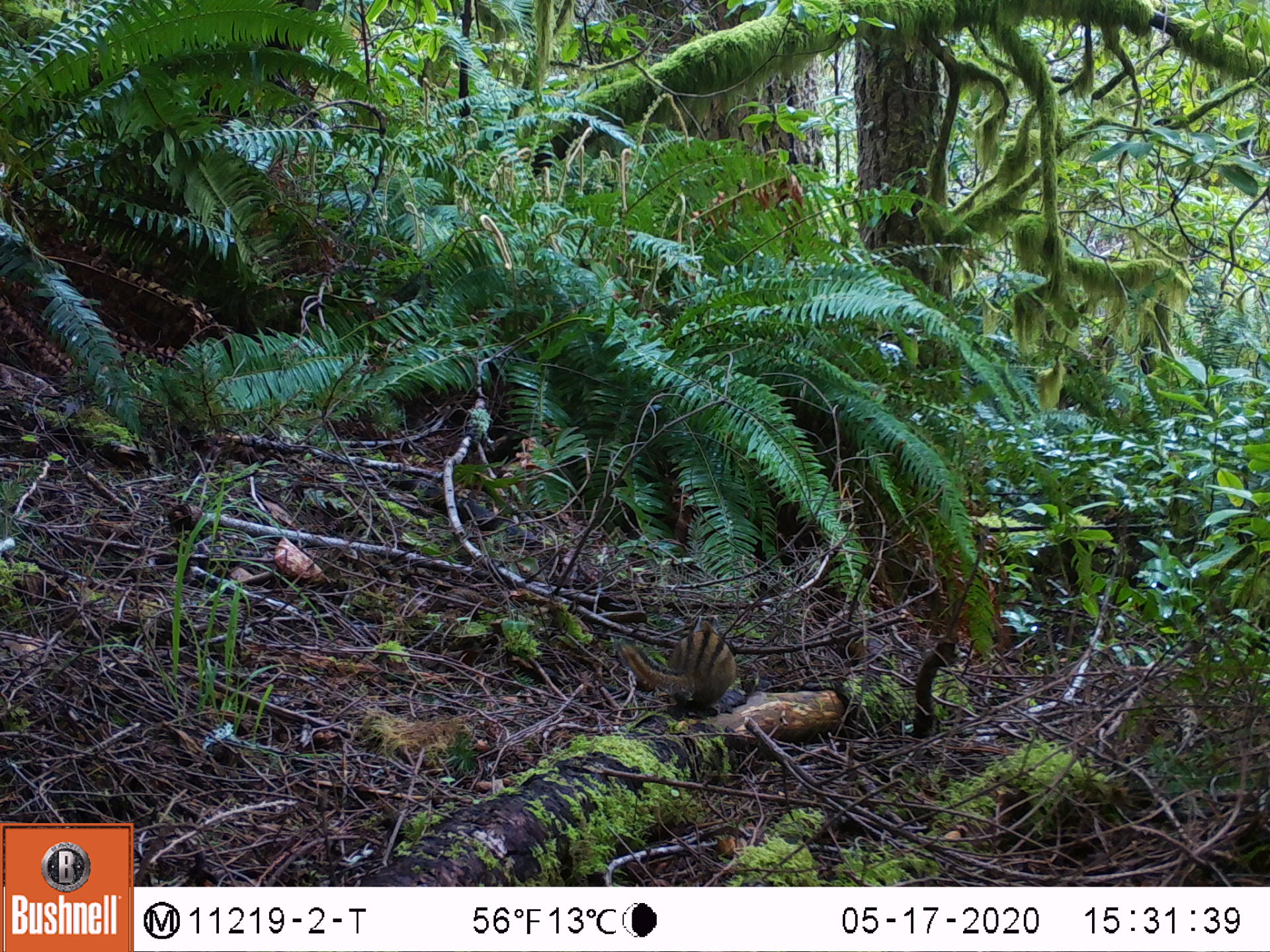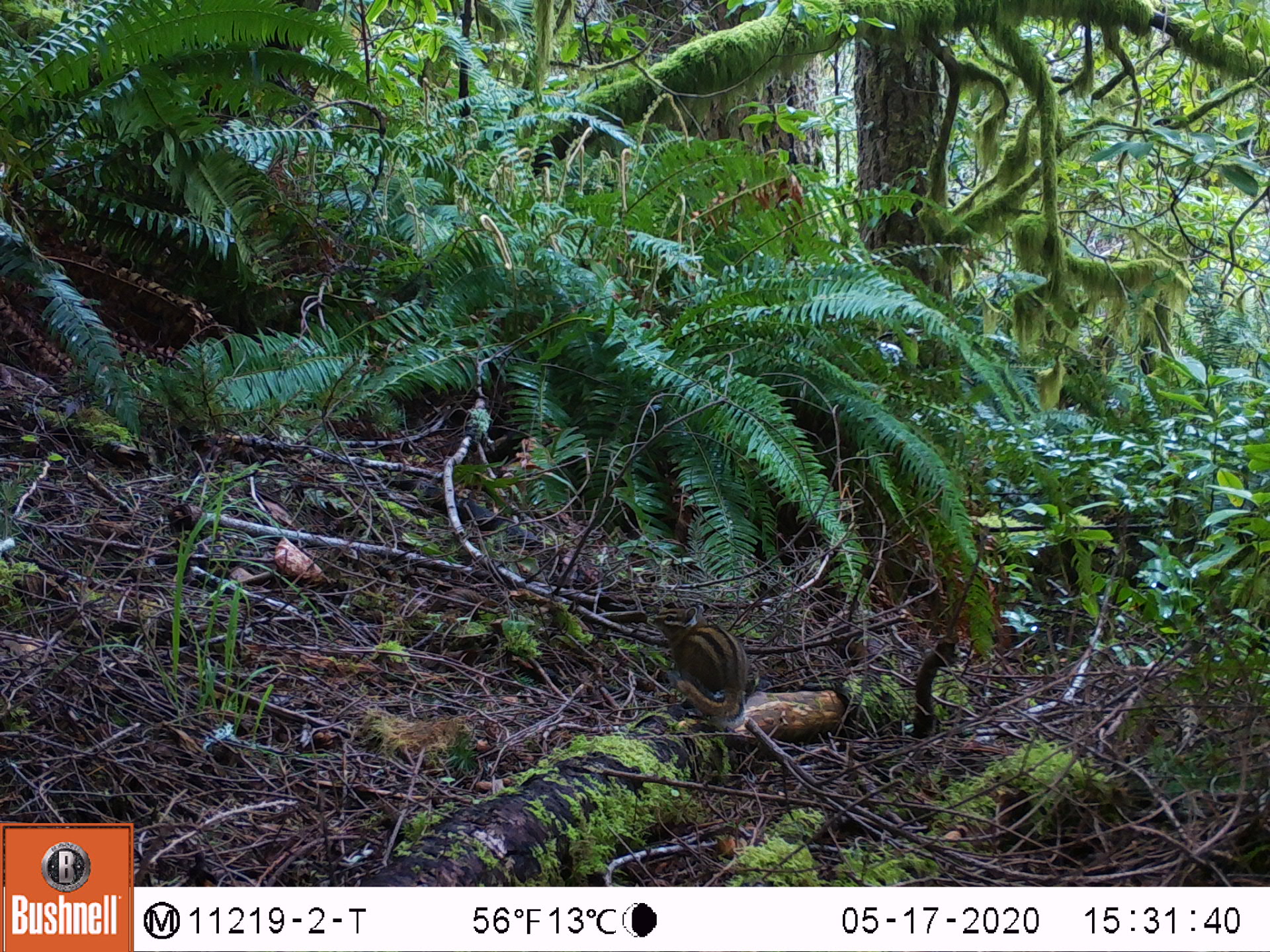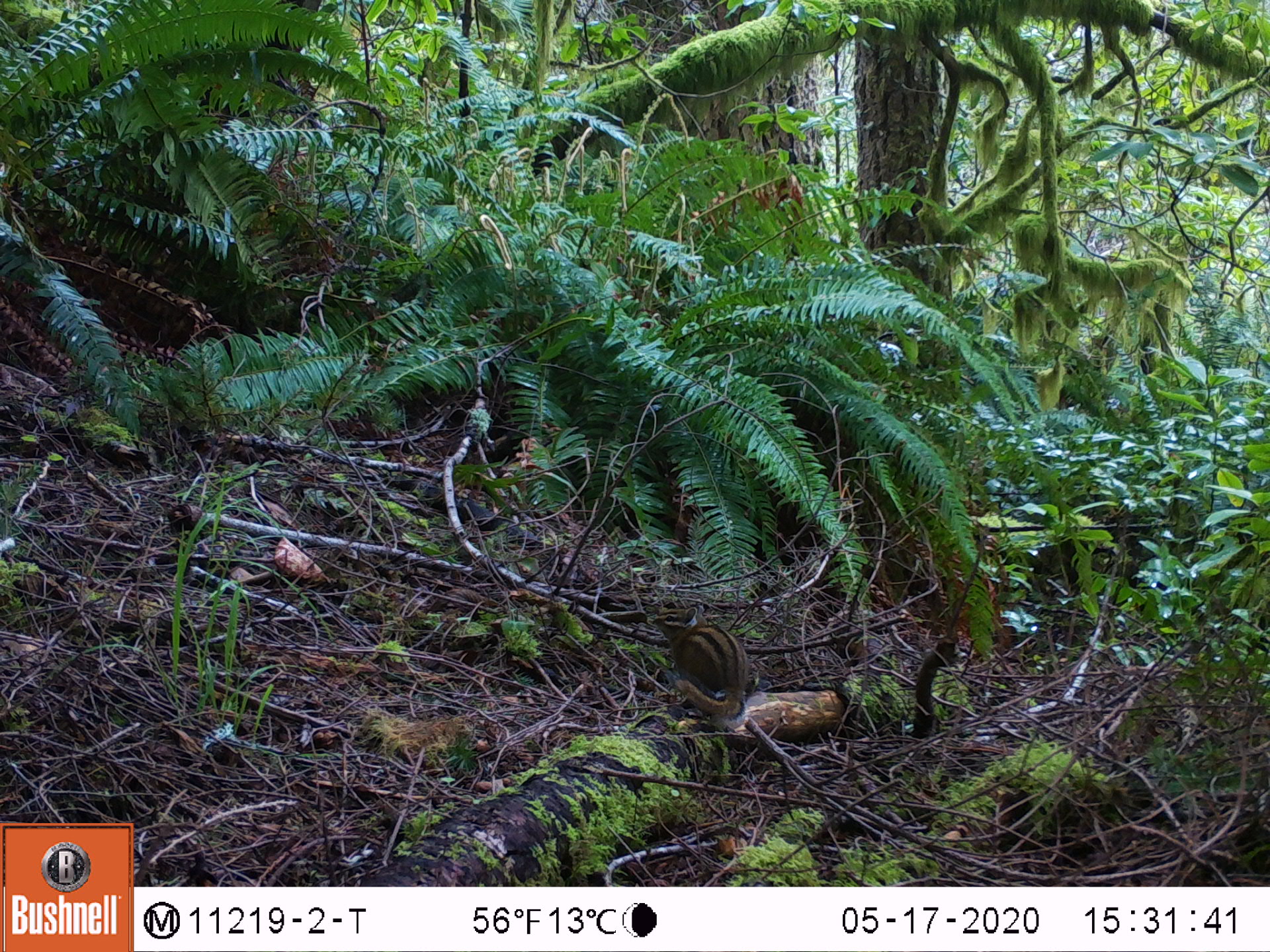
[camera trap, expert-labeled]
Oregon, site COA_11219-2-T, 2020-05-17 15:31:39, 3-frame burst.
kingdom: Animalia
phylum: Chordata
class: Mammalia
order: Rodentia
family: Sciuridae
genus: Neotamias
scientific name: Neotamias townsendii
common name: townsend's chipmunk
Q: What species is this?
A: Townsend's chipmunk (Neotamias townsendii).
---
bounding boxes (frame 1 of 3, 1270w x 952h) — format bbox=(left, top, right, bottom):
townsend's chipmunk: bbox=(611, 607, 742, 719)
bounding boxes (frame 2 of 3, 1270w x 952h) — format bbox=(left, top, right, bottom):
townsend's chipmunk: bbox=(646, 597, 756, 730)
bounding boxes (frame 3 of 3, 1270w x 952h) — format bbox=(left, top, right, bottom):
townsend's chipmunk: bbox=(650, 599, 753, 733)